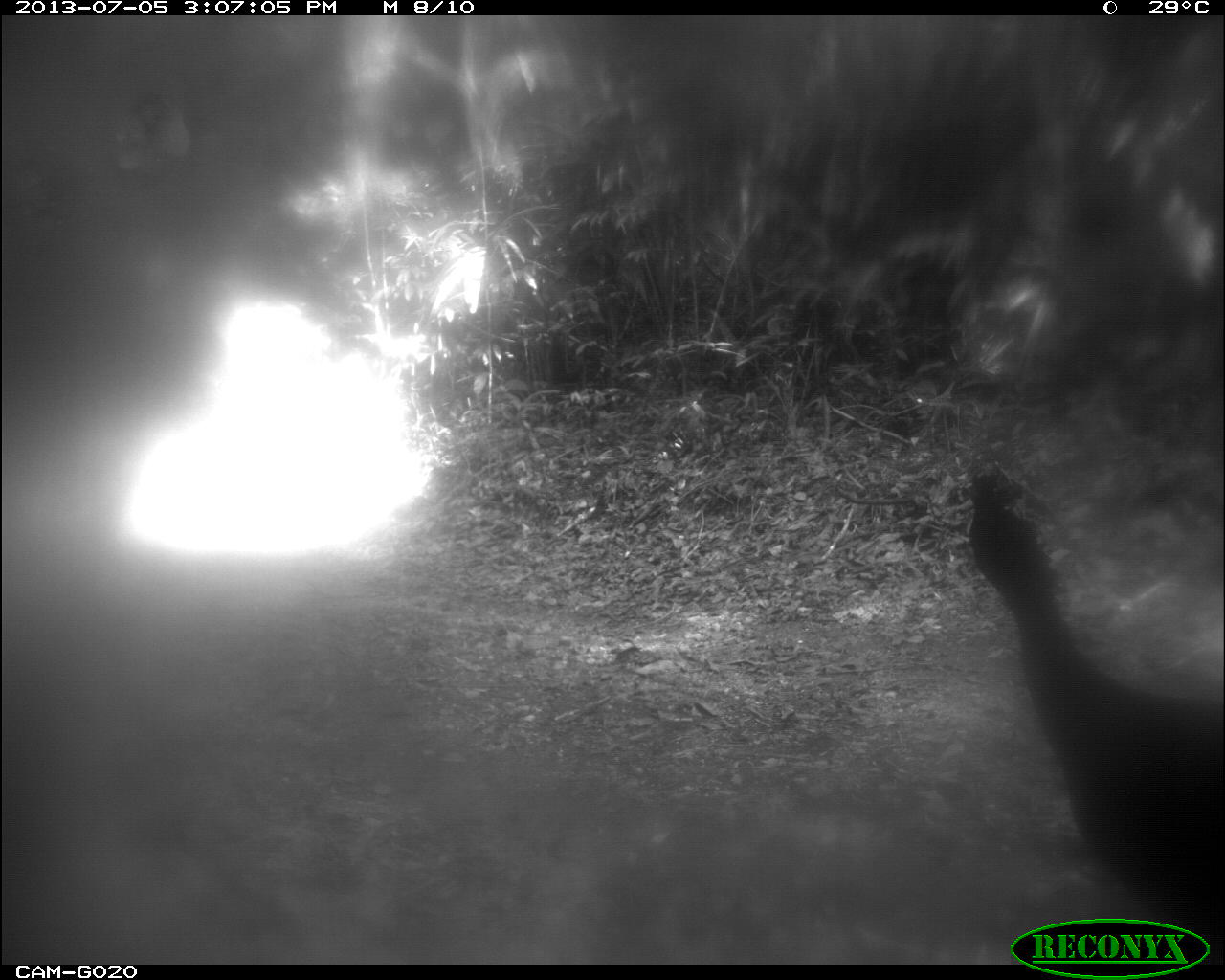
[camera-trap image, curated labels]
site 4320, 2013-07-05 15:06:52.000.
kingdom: Animalia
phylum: Chordata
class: Aves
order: Galliformes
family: Cracidae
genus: Crax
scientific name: Crax rubra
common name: great curassow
Crax rubra (great curassow), count 2.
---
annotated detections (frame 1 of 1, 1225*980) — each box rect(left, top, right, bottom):
crax rubra: rect(965, 470, 1225, 953)